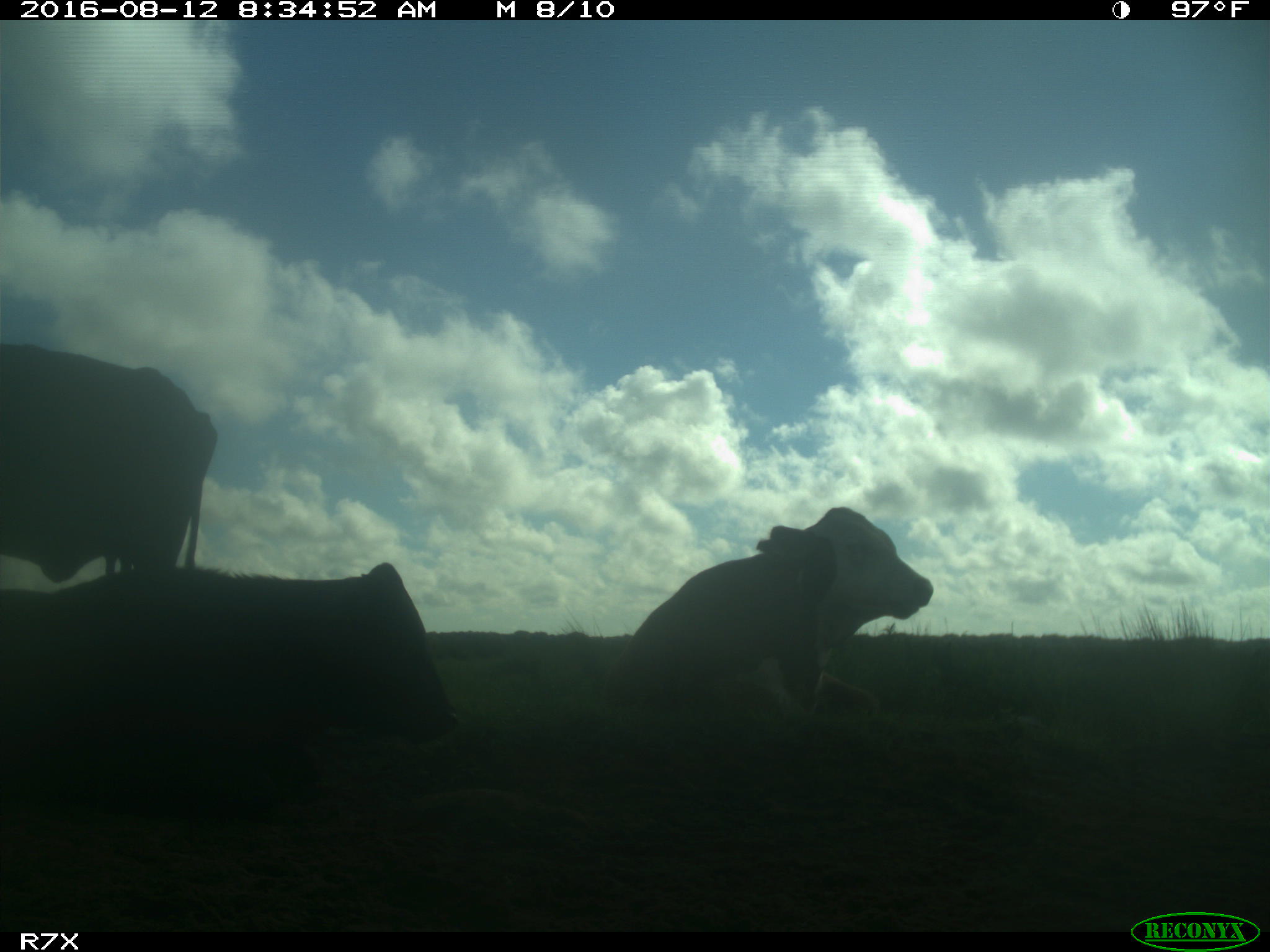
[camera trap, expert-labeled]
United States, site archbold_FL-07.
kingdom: Animalia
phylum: Chordata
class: Mammalia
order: Artiodactyla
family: Bovidae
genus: Bos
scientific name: Bos taurus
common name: domestic cow